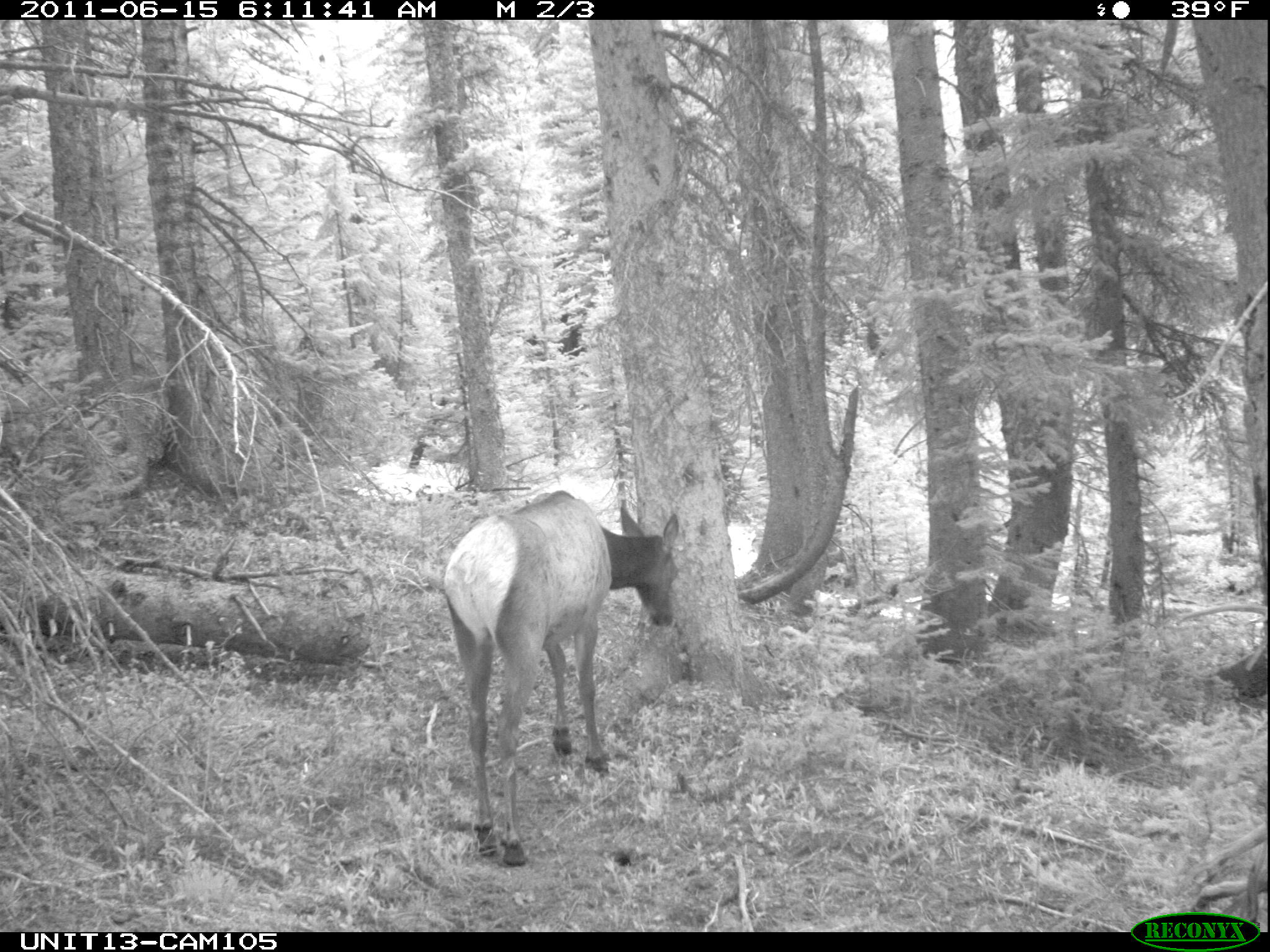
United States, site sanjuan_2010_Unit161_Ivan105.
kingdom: Animalia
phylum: Chordata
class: Mammalia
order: Artiodactyla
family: Cervidae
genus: Cervus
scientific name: Cervus elaphus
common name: red deer